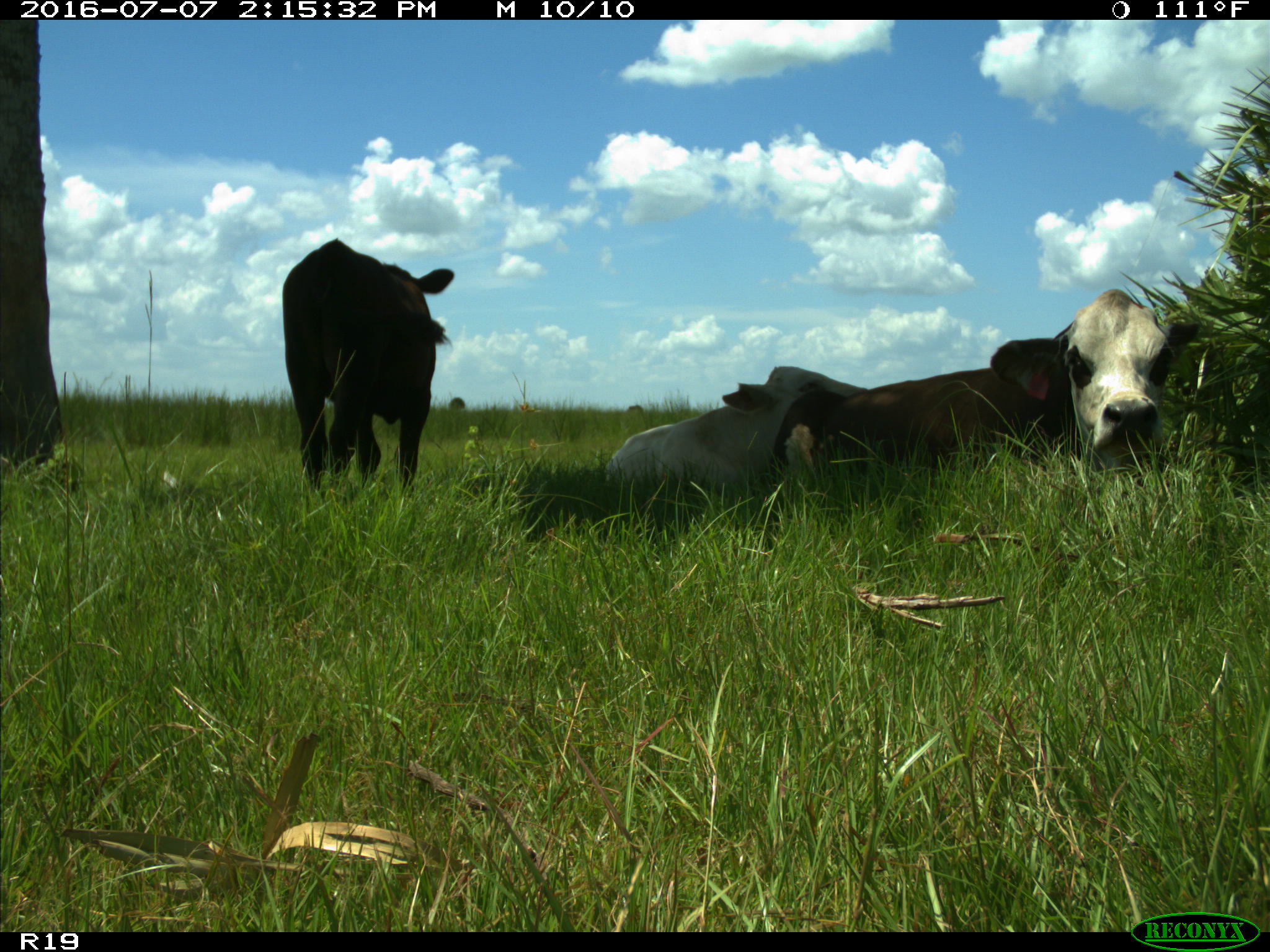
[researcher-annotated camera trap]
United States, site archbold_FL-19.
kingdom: Animalia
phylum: Chordata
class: Mammalia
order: Artiodactyla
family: Bovidae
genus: Bos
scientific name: Bos taurus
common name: domestic cow